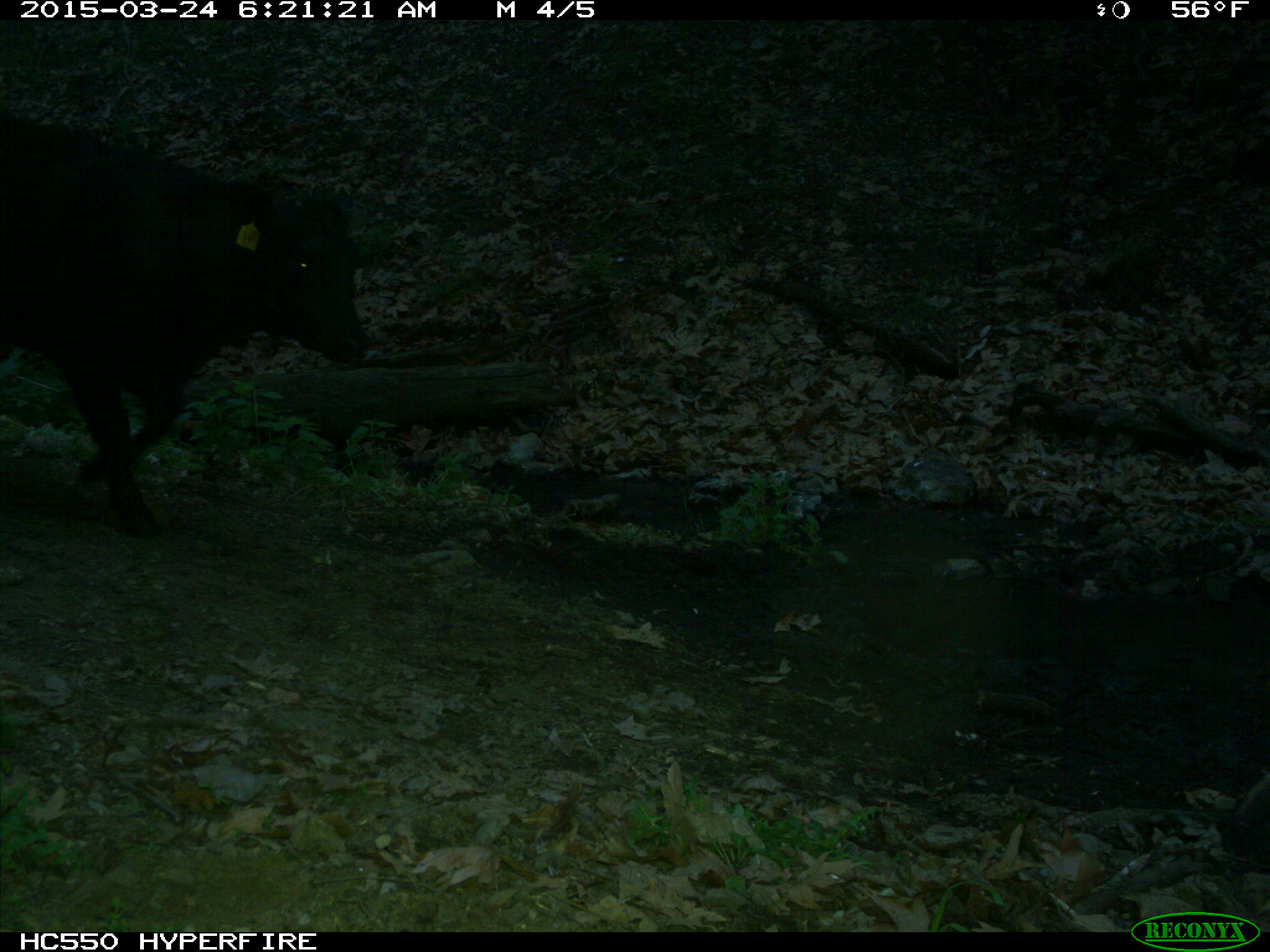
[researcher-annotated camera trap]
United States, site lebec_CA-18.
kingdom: Animalia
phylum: Chordata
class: Mammalia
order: Artiodactyla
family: Bovidae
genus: Bos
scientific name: Bos taurus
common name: domestic cow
Bos taurus (domestic cow).